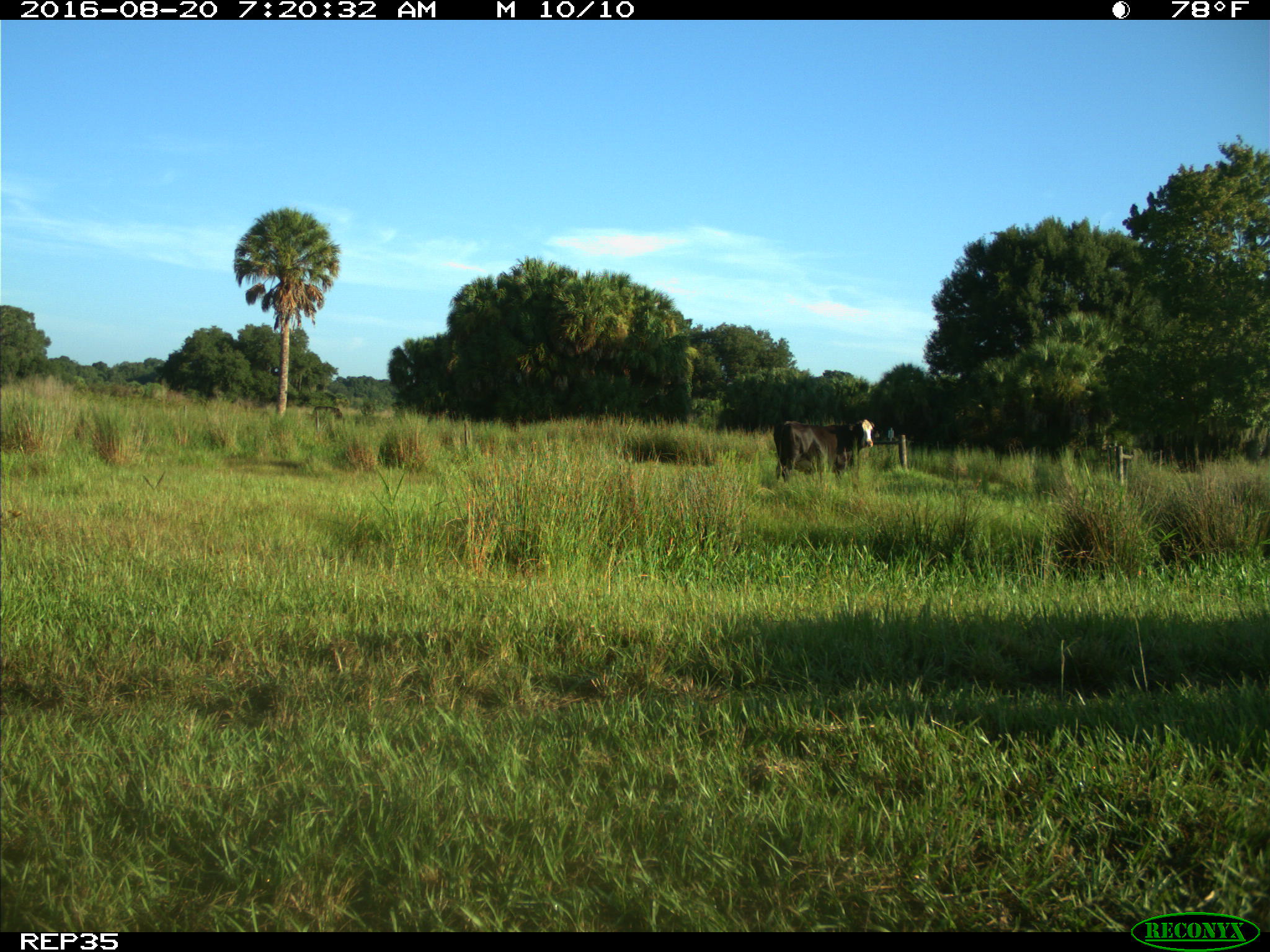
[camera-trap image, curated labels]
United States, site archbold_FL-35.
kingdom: Animalia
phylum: Chordata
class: Mammalia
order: Artiodactyla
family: Bovidae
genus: Bos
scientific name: Bos taurus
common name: domestic cow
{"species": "Bos taurus (domestic cow)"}